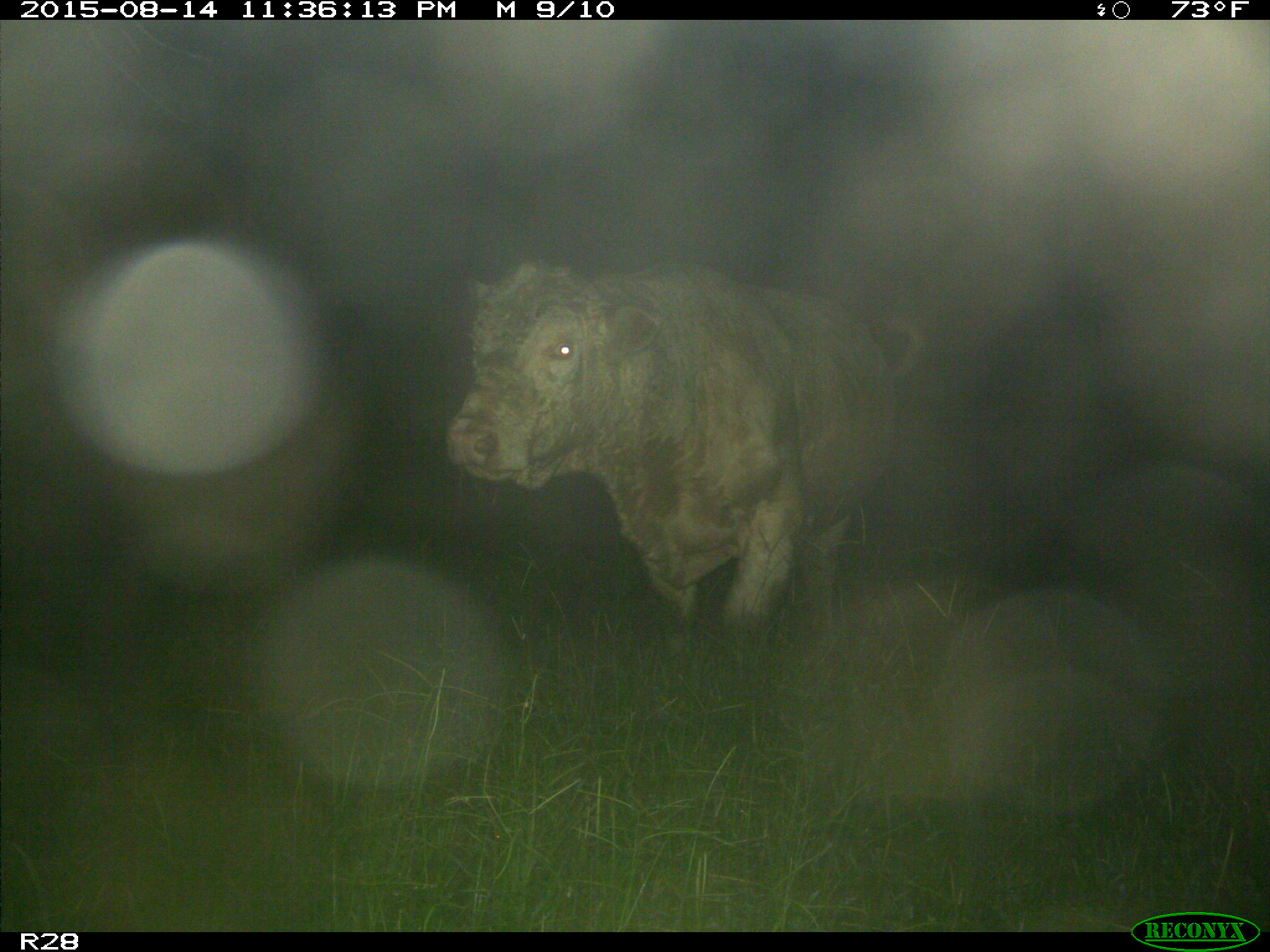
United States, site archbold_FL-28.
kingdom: Animalia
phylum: Chordata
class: Mammalia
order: Artiodactyla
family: Bovidae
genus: Bos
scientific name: Bos taurus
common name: domestic cow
Bos taurus (domestic cow).